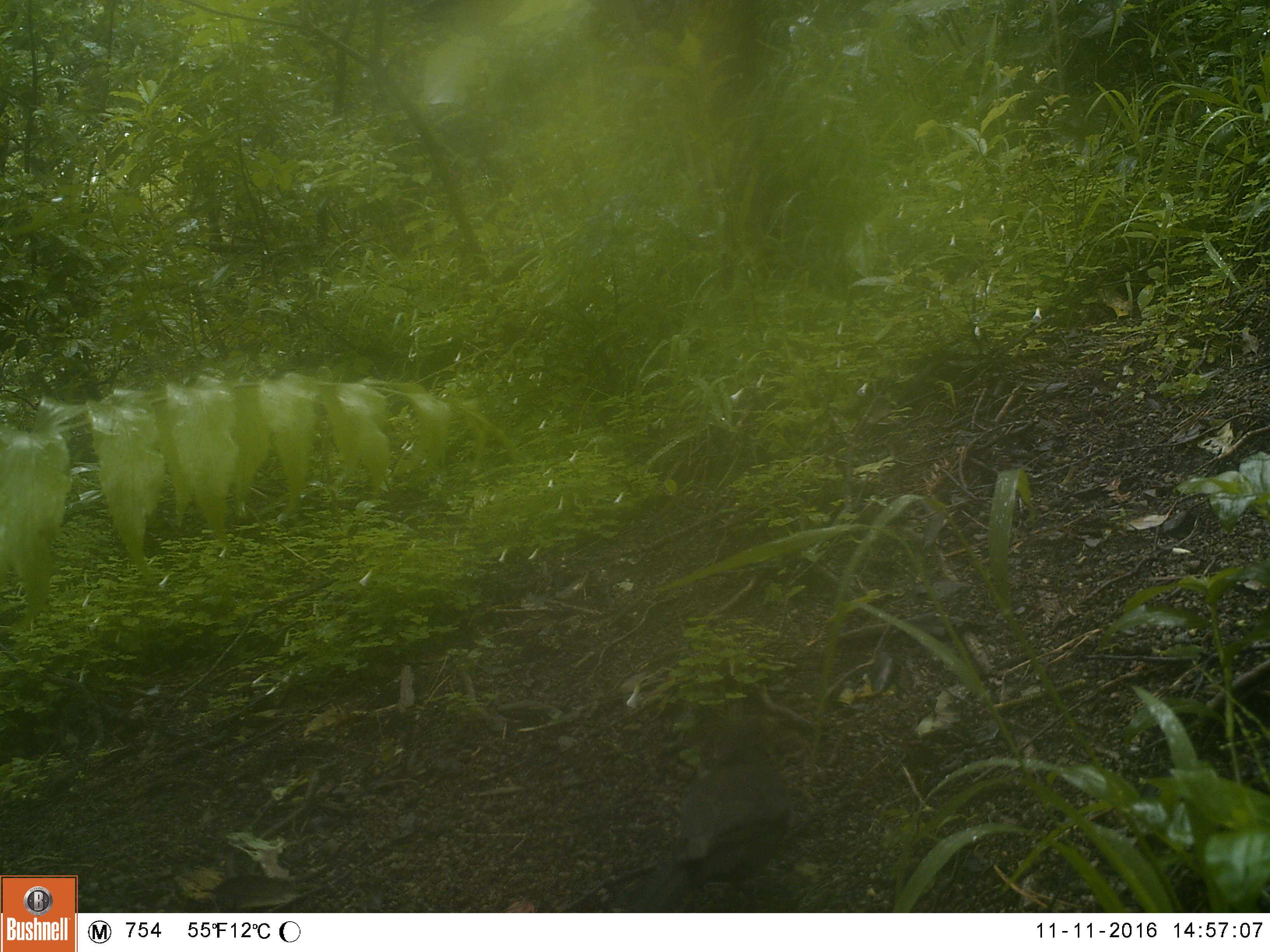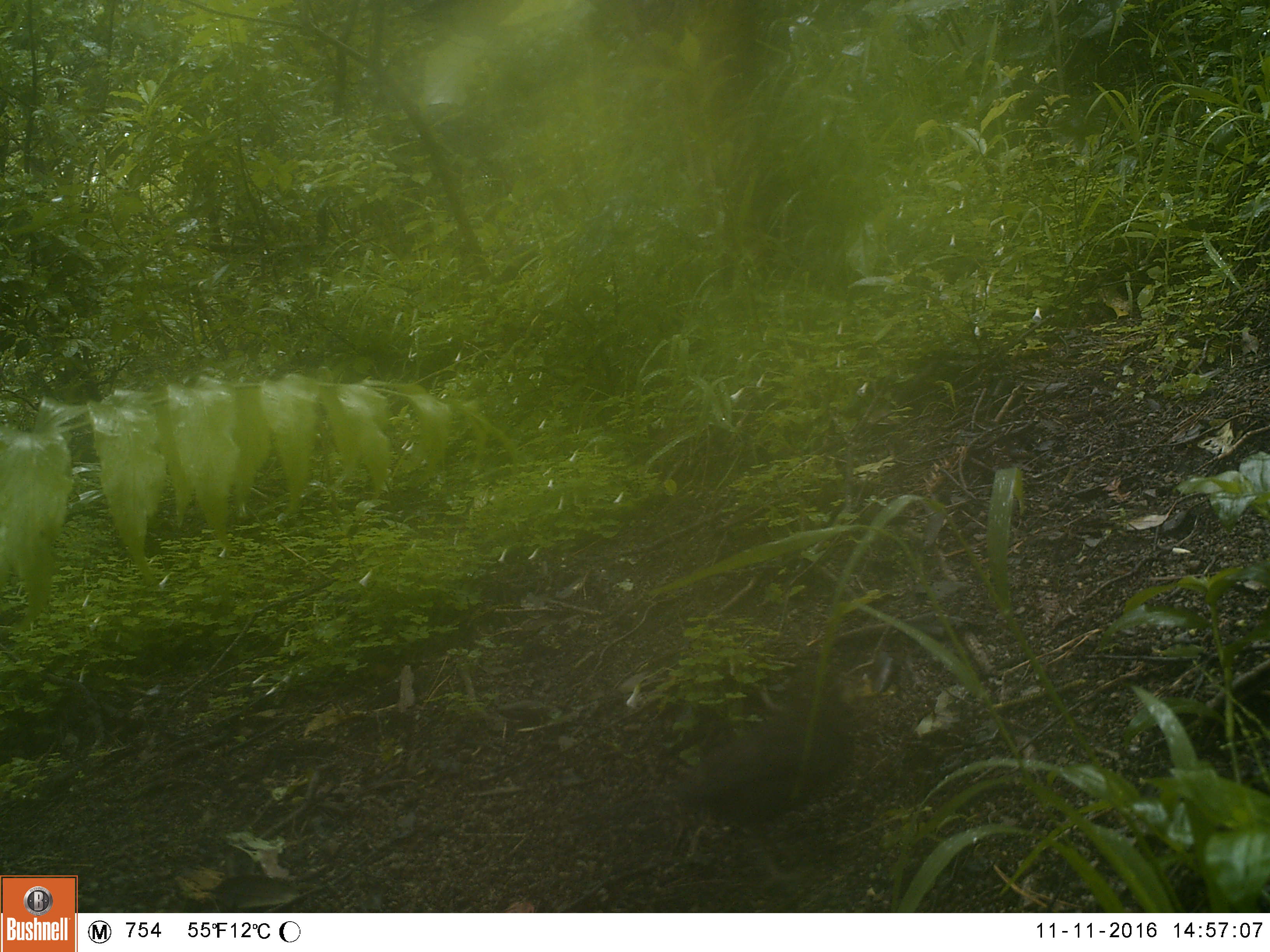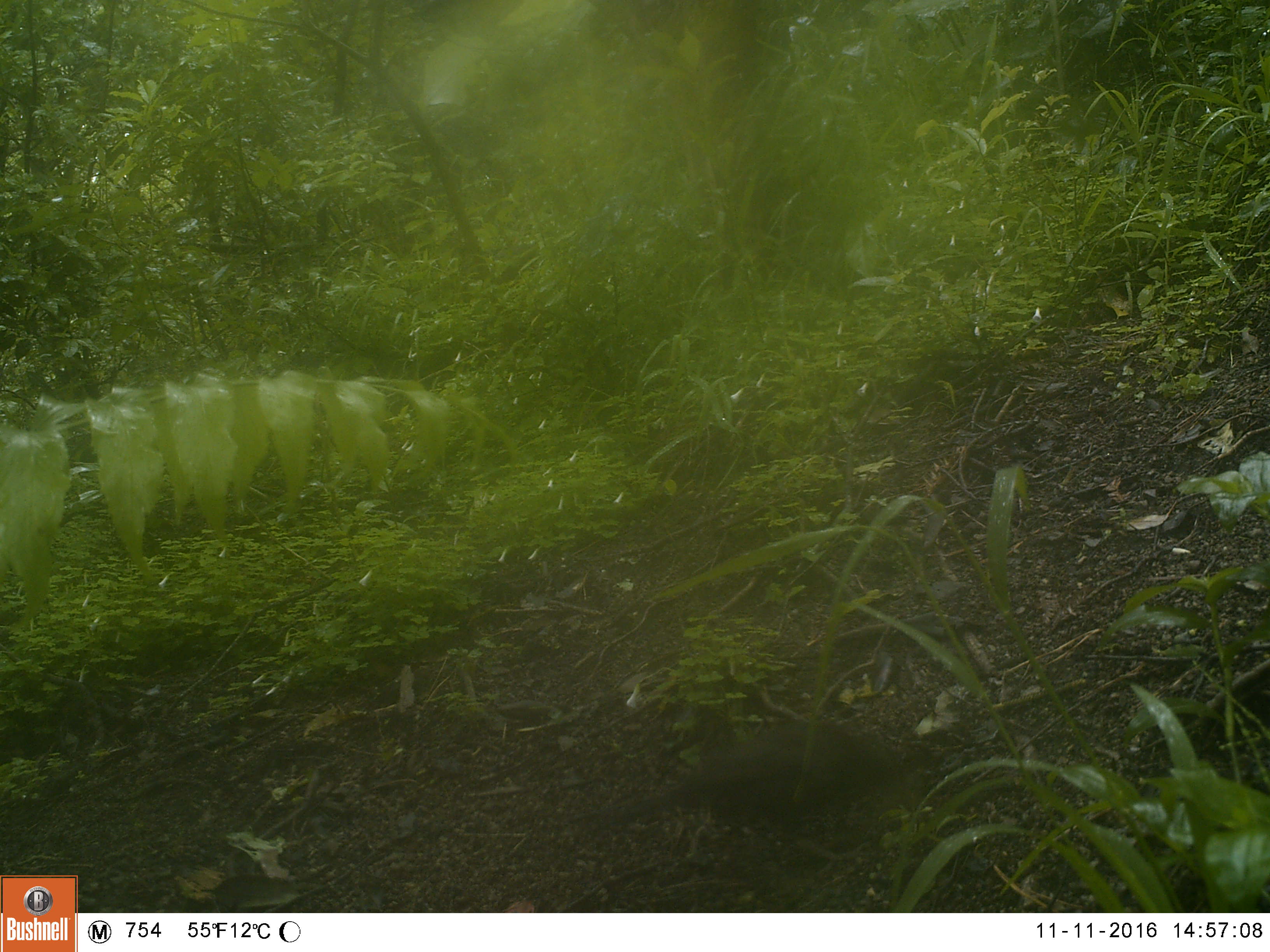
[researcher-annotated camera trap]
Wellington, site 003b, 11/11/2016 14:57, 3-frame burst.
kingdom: Animalia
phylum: Chordata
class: Aves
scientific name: Aves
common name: bird